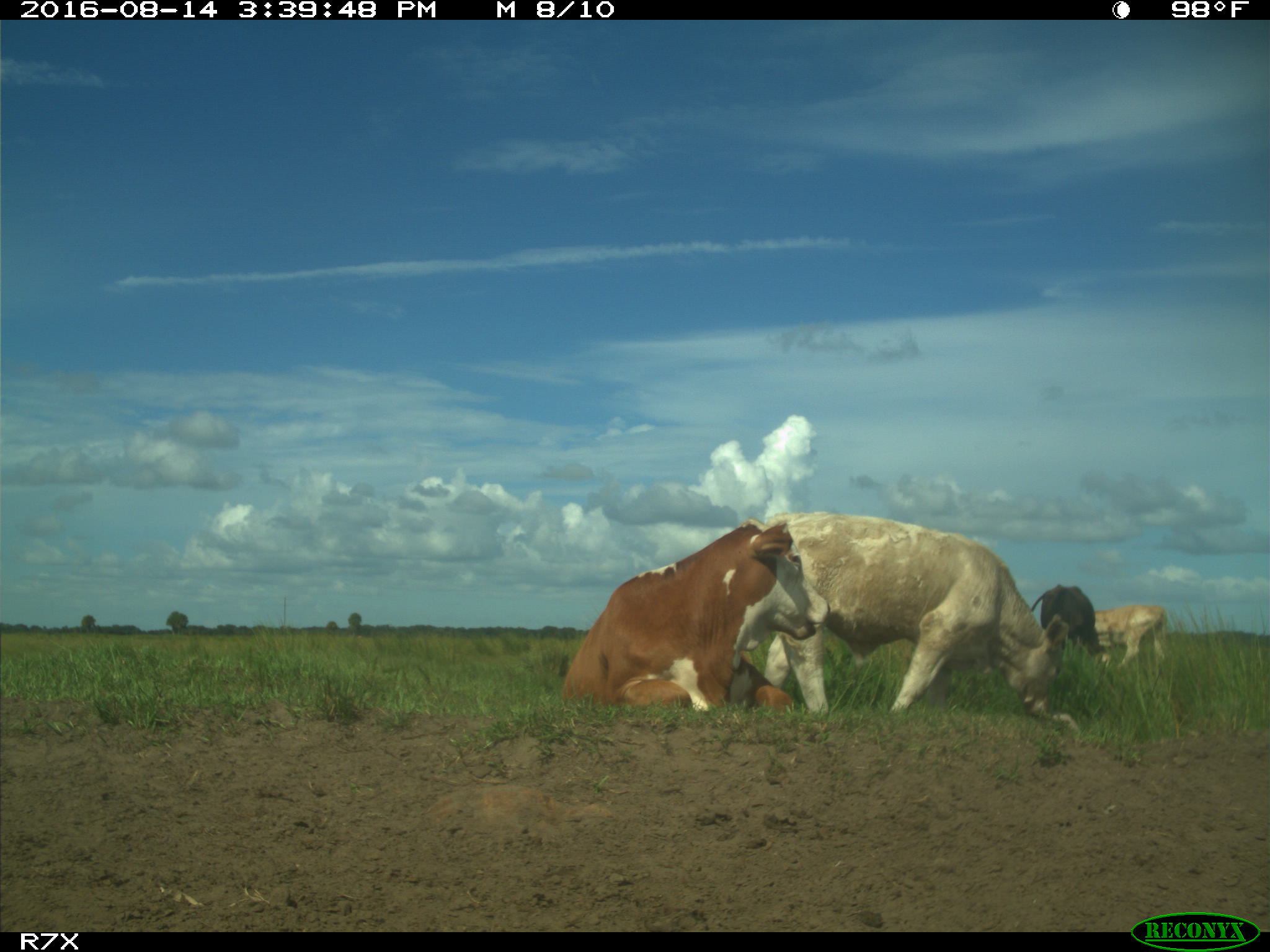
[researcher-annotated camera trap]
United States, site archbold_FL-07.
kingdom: Animalia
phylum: Chordata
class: Mammalia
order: Artiodactyla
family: Bovidae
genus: Bos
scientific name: Bos taurus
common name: domestic cow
Bos taurus (domestic cow).